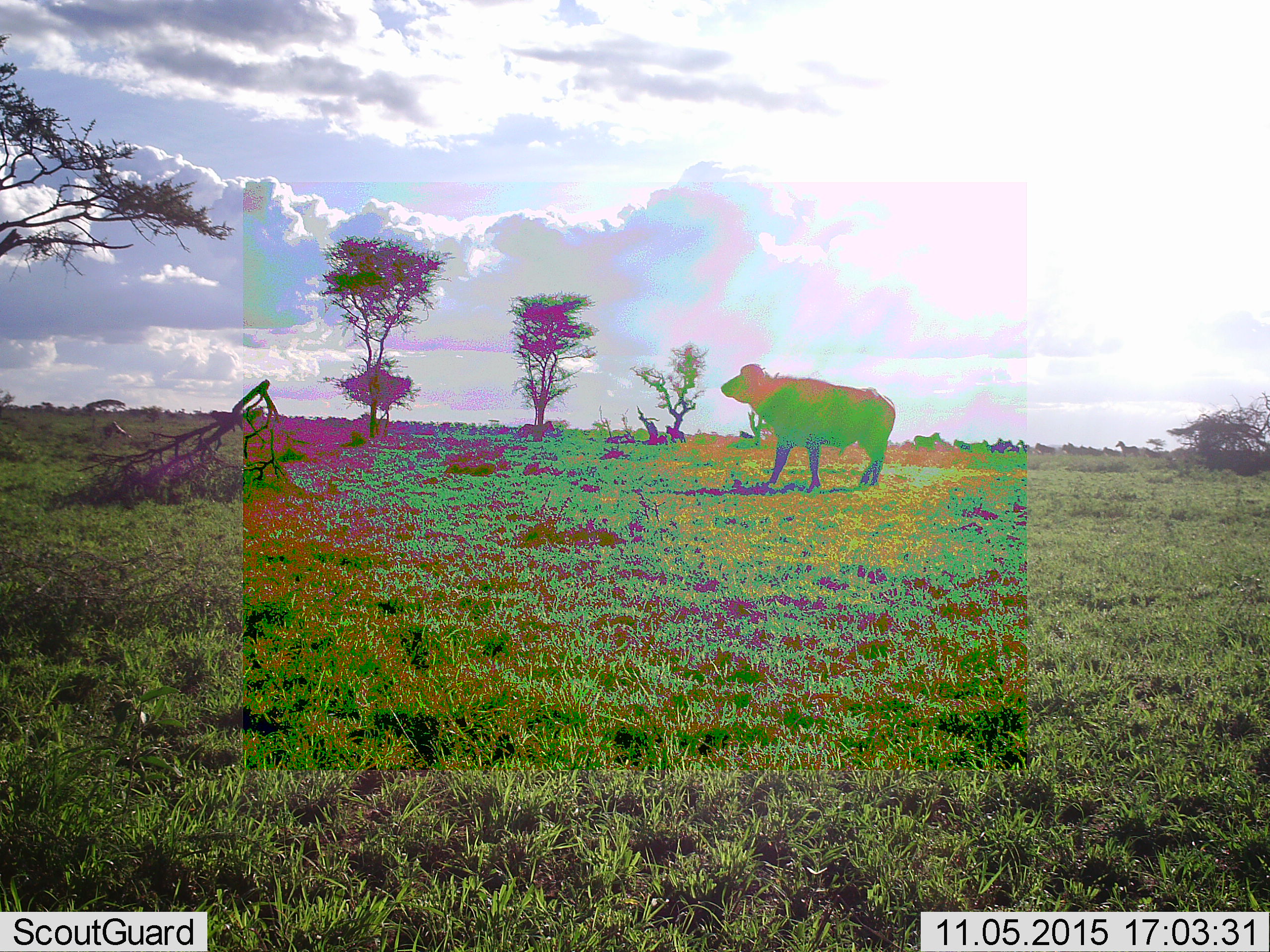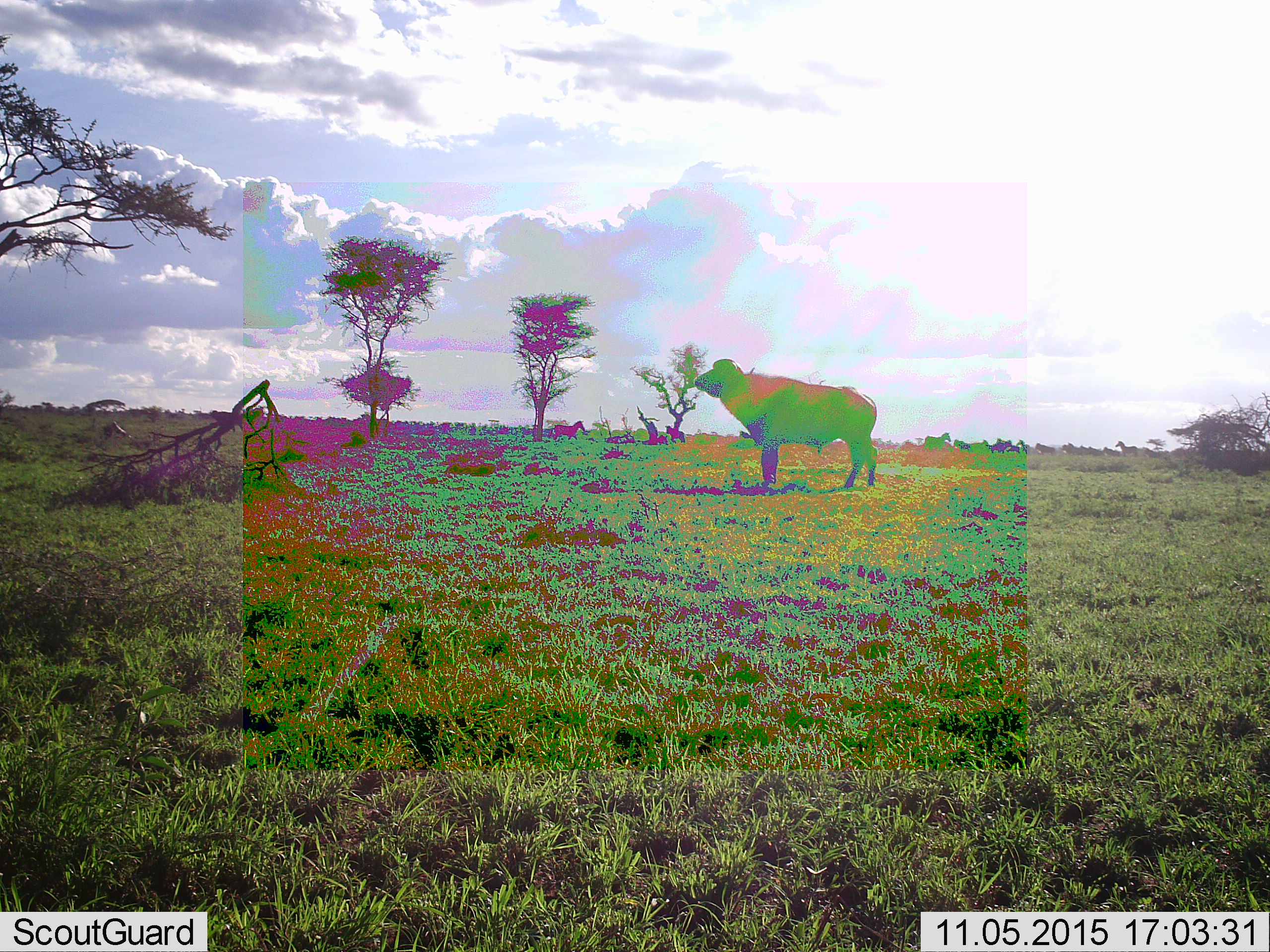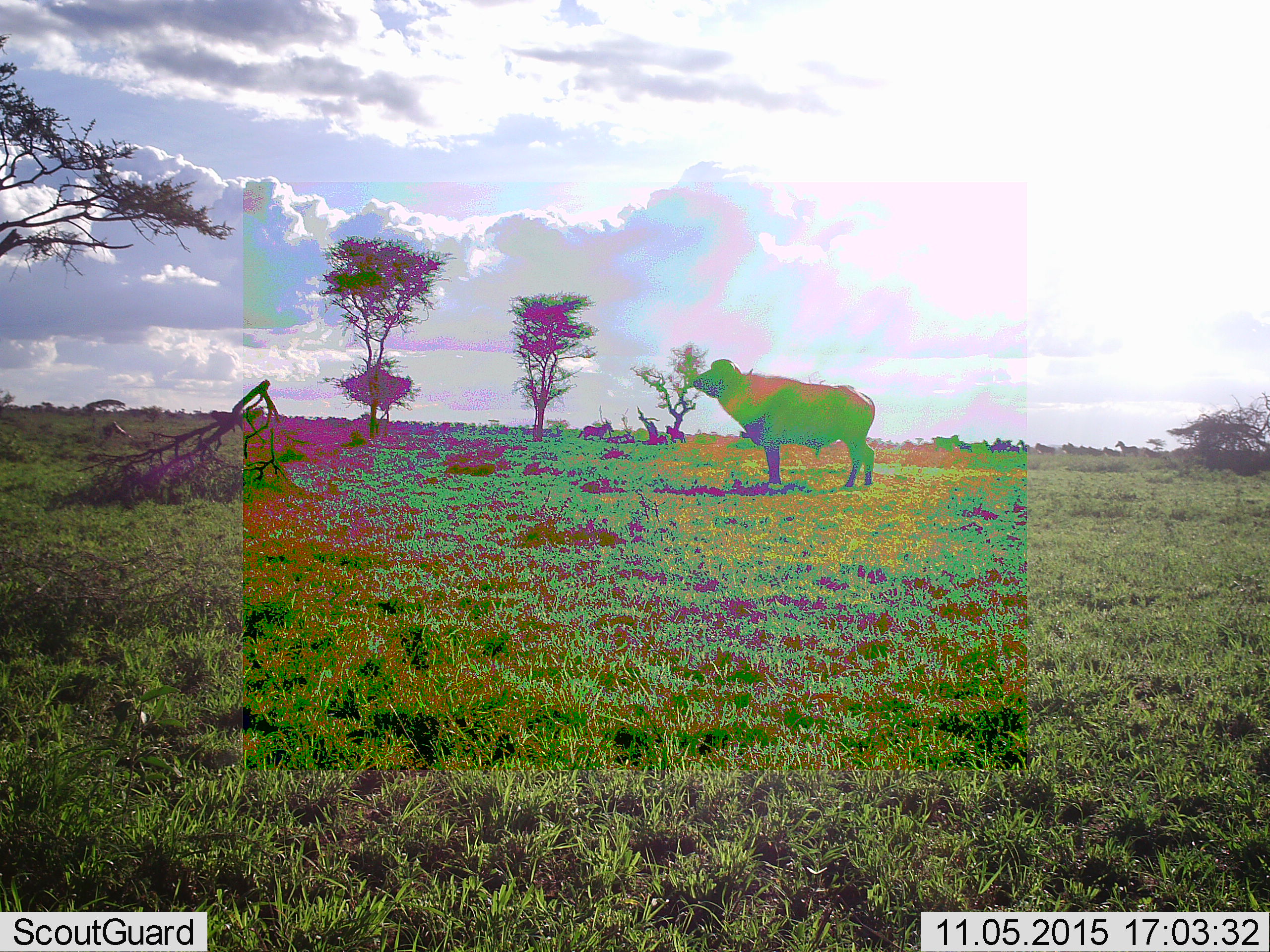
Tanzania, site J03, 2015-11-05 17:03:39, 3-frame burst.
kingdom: Animalia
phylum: Chordata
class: Mammalia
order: Artiodactyla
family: Bovidae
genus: Syncerus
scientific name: Syncerus caffer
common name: cape buffalo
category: buffalo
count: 1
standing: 80%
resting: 0%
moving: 30%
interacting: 0%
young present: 0%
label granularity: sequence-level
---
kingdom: Animalia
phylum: Chordata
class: Mammalia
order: Perissodactyla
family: Equidae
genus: Equus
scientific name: Equus quagga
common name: plains zebra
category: zebra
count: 11-50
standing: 100%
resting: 0%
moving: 83%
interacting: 0%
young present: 0%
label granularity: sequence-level